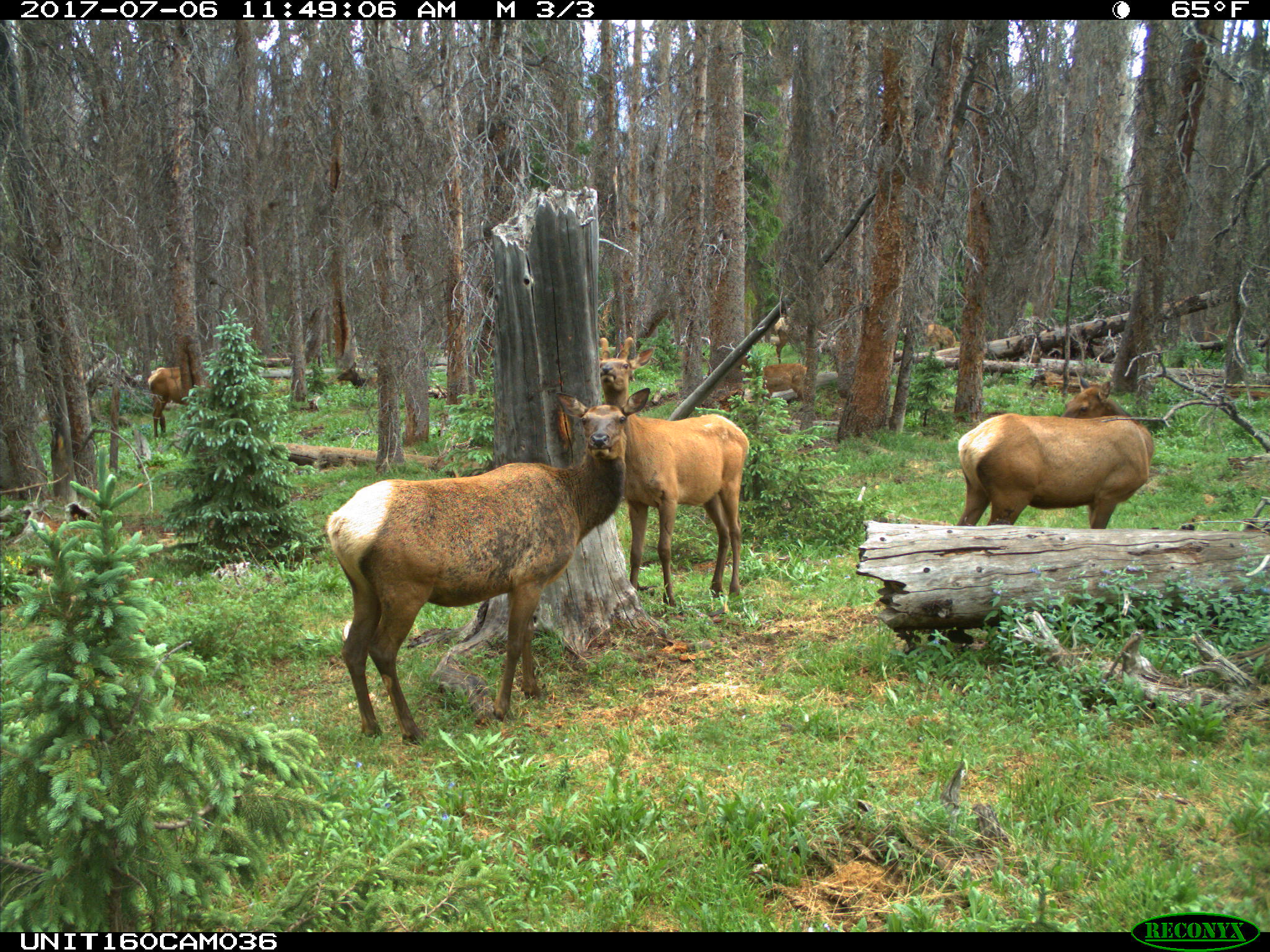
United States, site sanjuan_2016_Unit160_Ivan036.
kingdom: Animalia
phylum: Chordata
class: Mammalia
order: Artiodactyla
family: Cervidae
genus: Cervus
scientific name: Cervus elaphus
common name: red deer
Cervus elaphus (red deer).